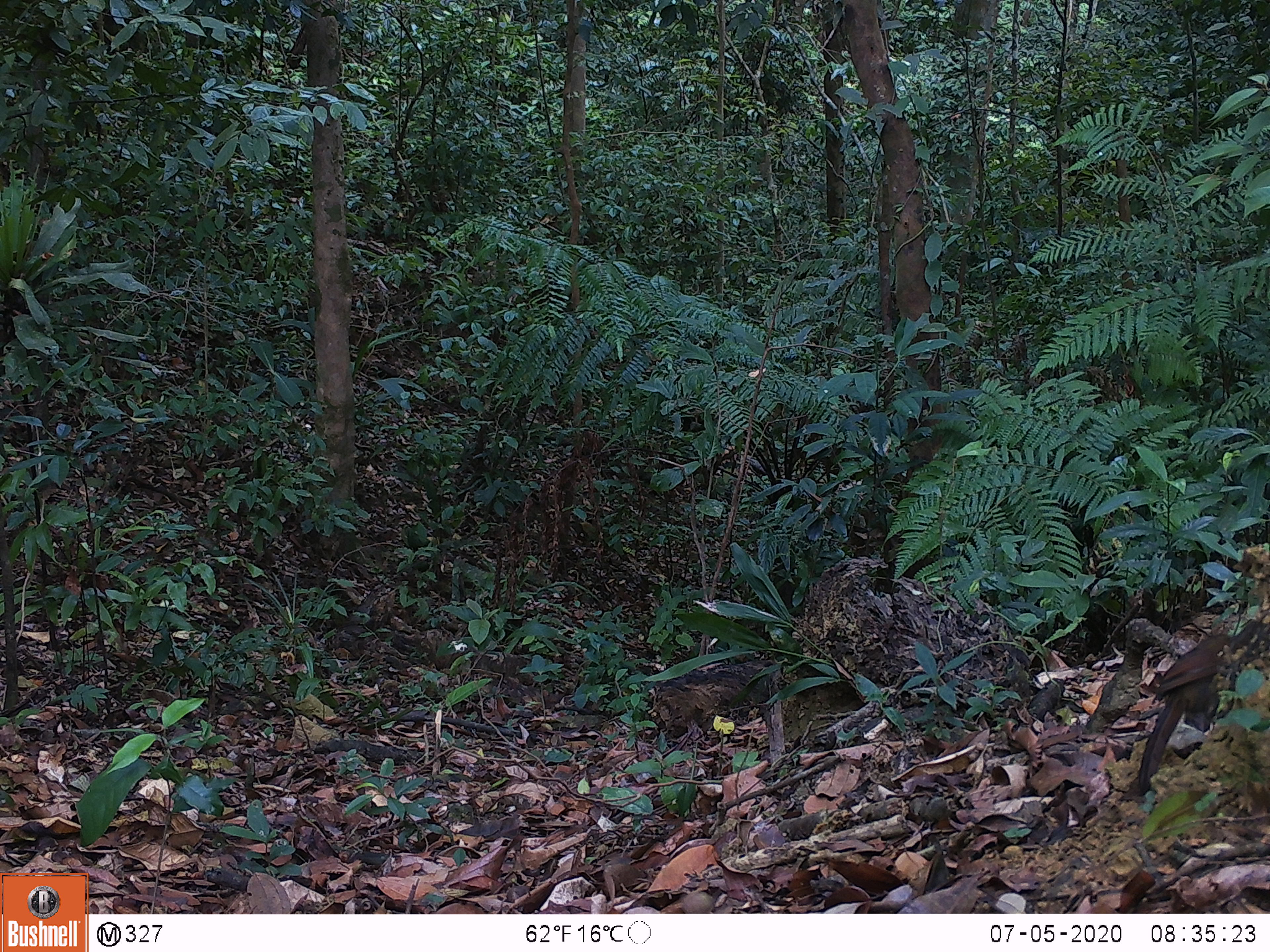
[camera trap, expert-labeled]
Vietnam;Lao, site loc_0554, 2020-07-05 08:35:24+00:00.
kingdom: Animalia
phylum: Chordata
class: Aves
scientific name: Aves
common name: bird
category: unidentified bird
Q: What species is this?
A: Unidentified bird (bird) (Aves).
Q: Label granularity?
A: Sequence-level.